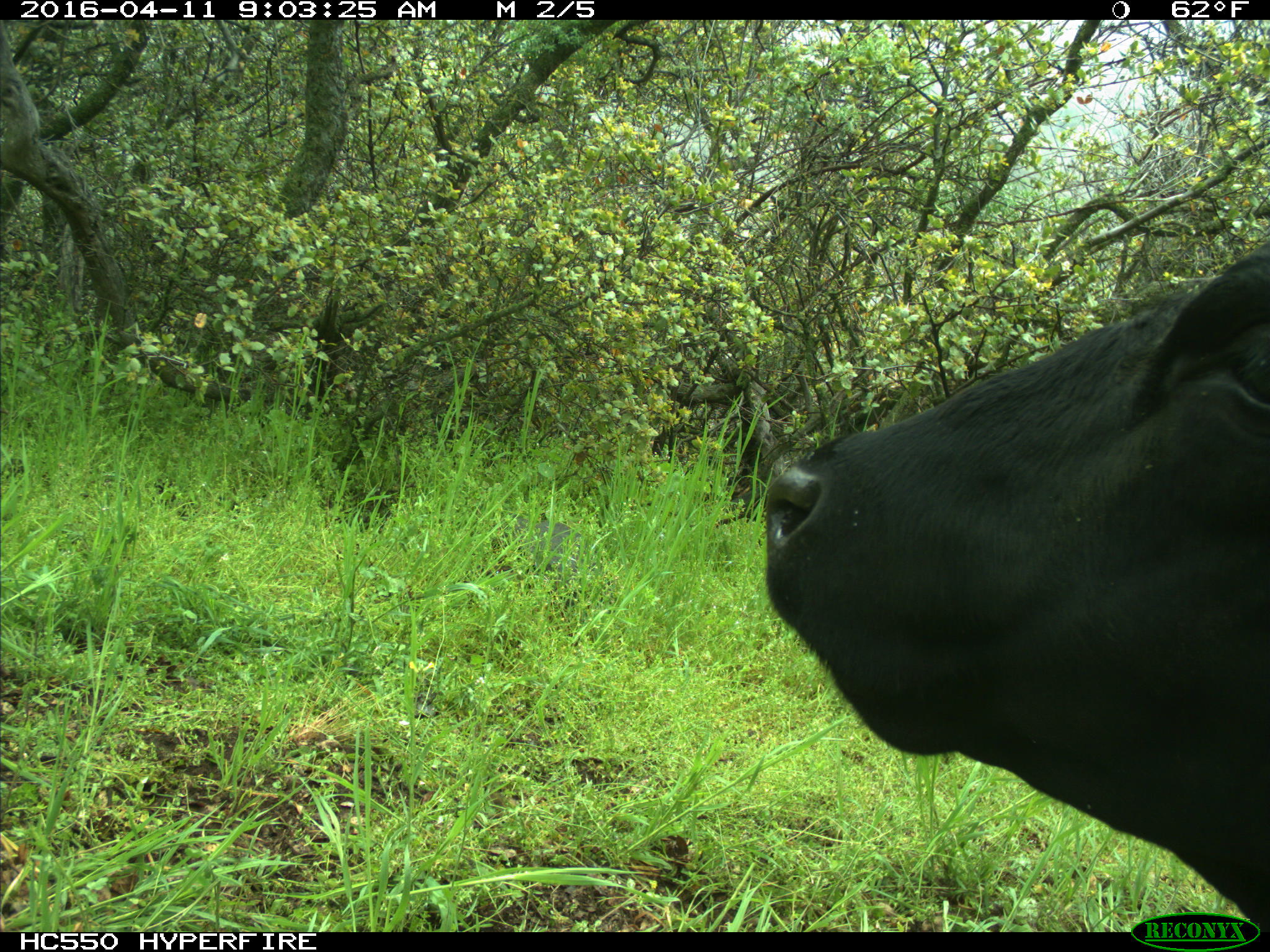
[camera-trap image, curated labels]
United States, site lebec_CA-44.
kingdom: Animalia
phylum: Chordata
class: Mammalia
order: Artiodactyla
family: Bovidae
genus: Bos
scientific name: Bos taurus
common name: domestic cow